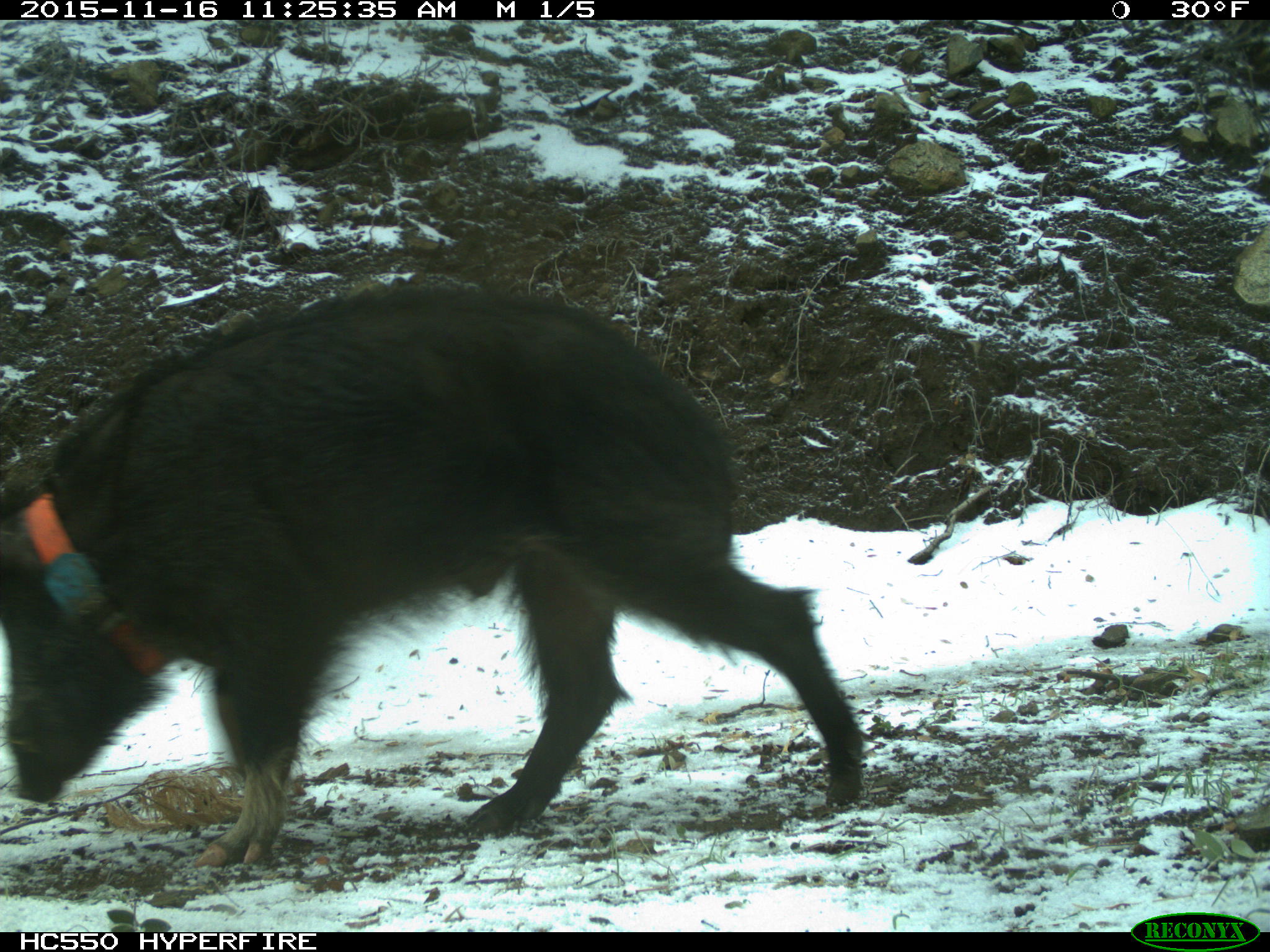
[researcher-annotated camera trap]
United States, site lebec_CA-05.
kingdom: Animalia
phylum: Chordata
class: Mammalia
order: Artiodactyla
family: Suidae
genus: Sus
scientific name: Sus scrofa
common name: wild boar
Sus scrofa (wild boar).